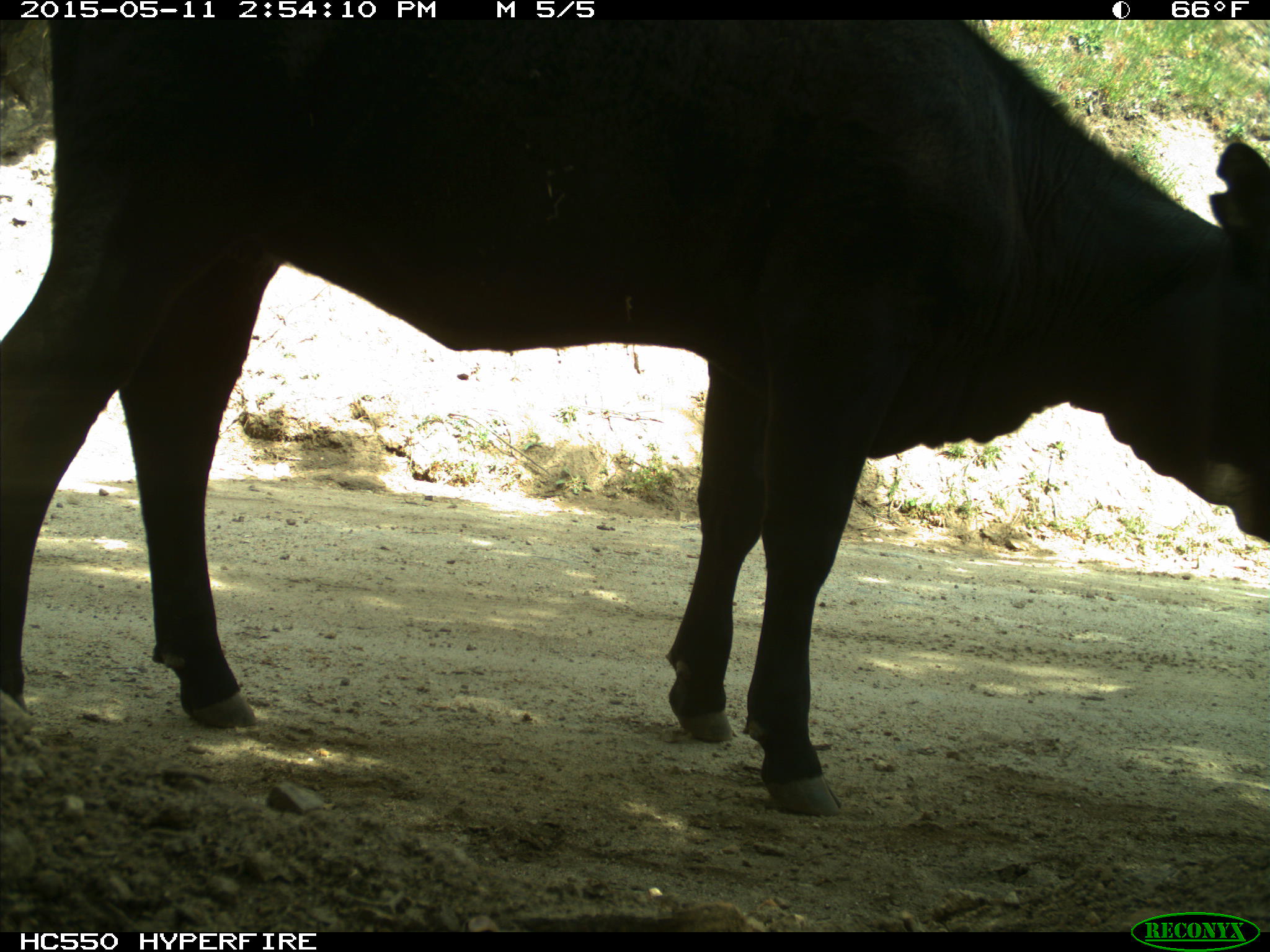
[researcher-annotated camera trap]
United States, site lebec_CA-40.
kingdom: Animalia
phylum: Chordata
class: Mammalia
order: Artiodactyla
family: Bovidae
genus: Bos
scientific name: Bos taurus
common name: domestic cow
Bos taurus (domestic cow).